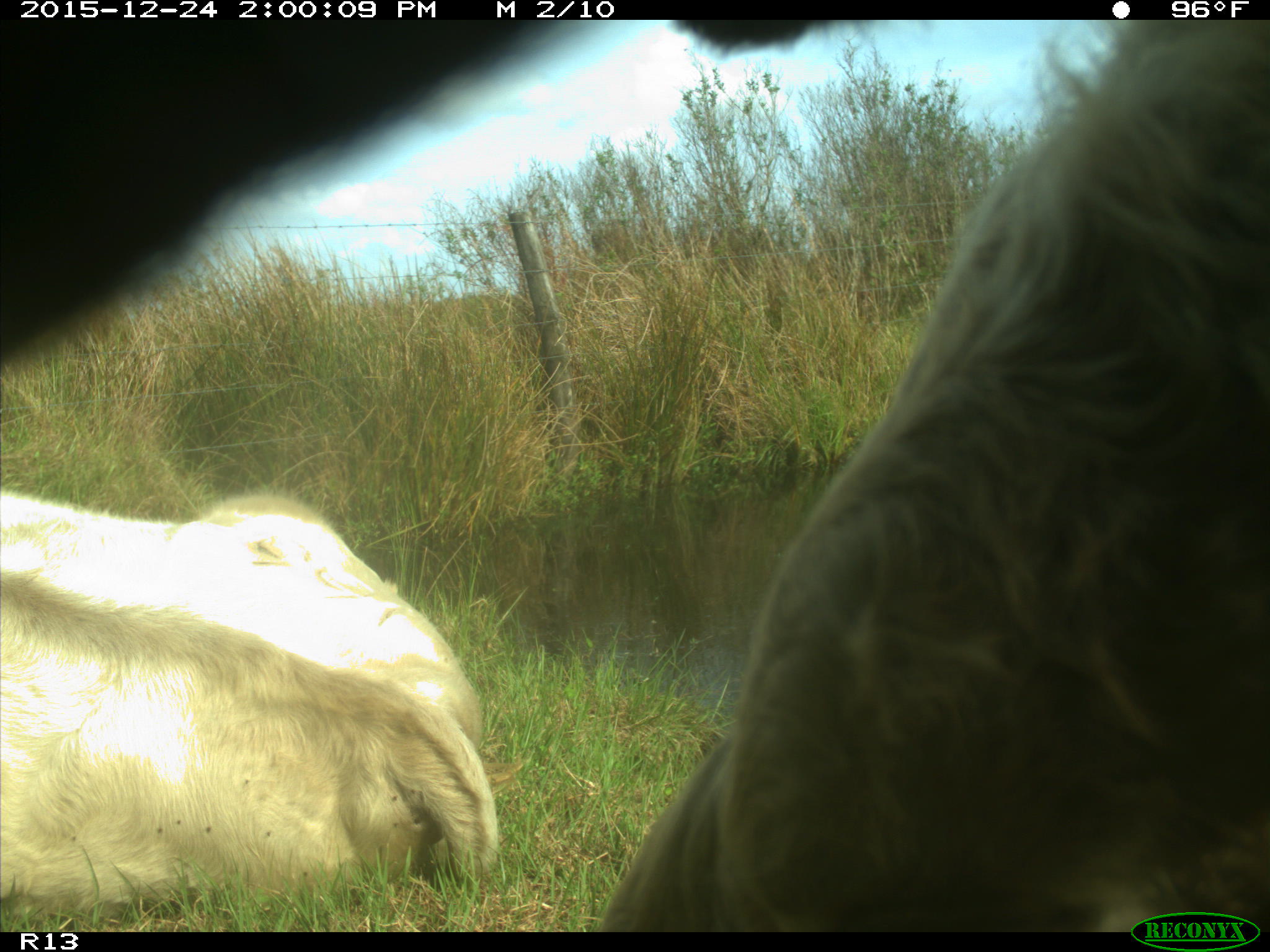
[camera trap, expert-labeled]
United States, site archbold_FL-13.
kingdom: Animalia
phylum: Chordata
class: Mammalia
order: Artiodactyla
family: Bovidae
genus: Bos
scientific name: Bos taurus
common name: domestic cow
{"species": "Bos taurus (domestic cow)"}